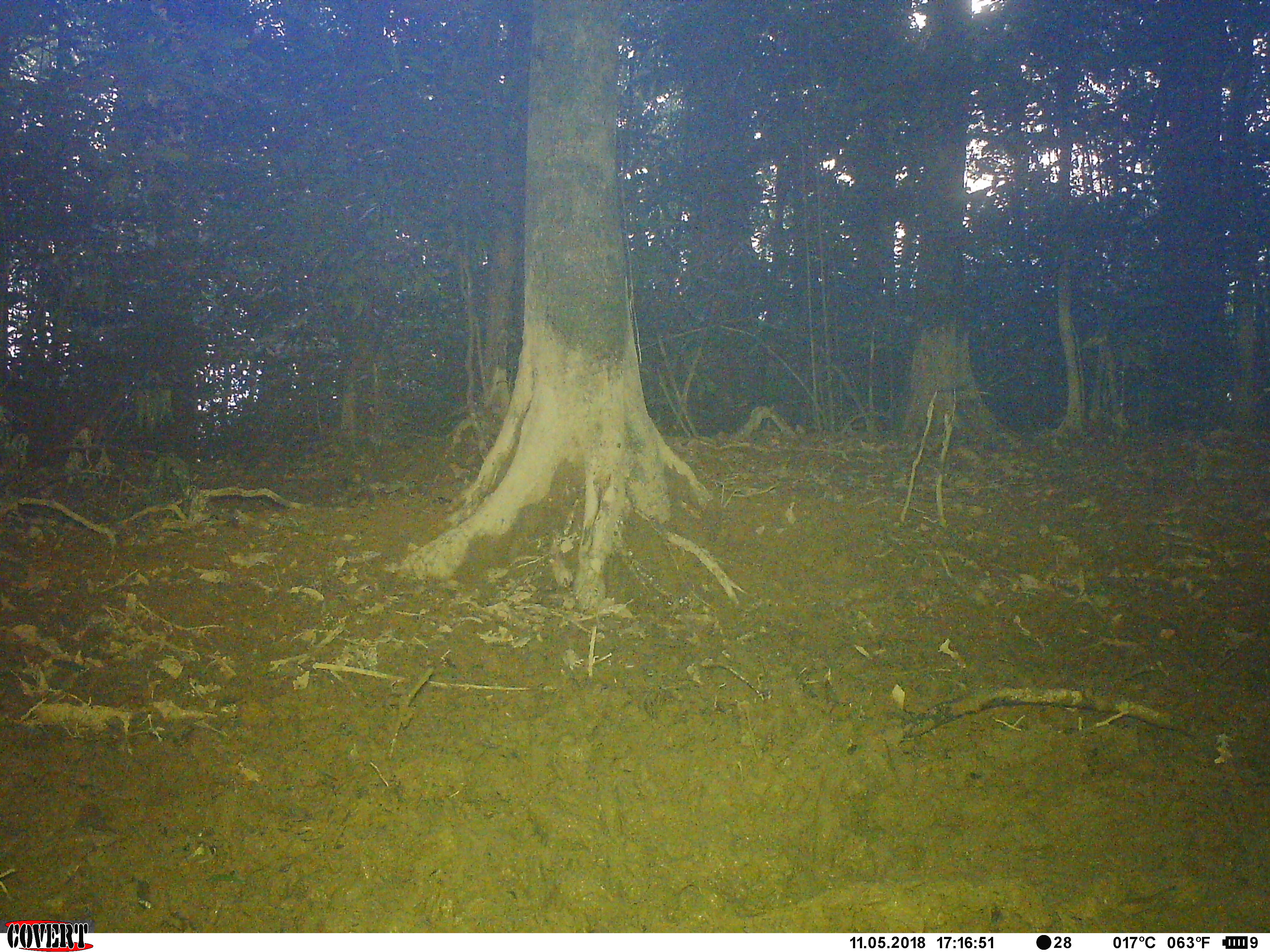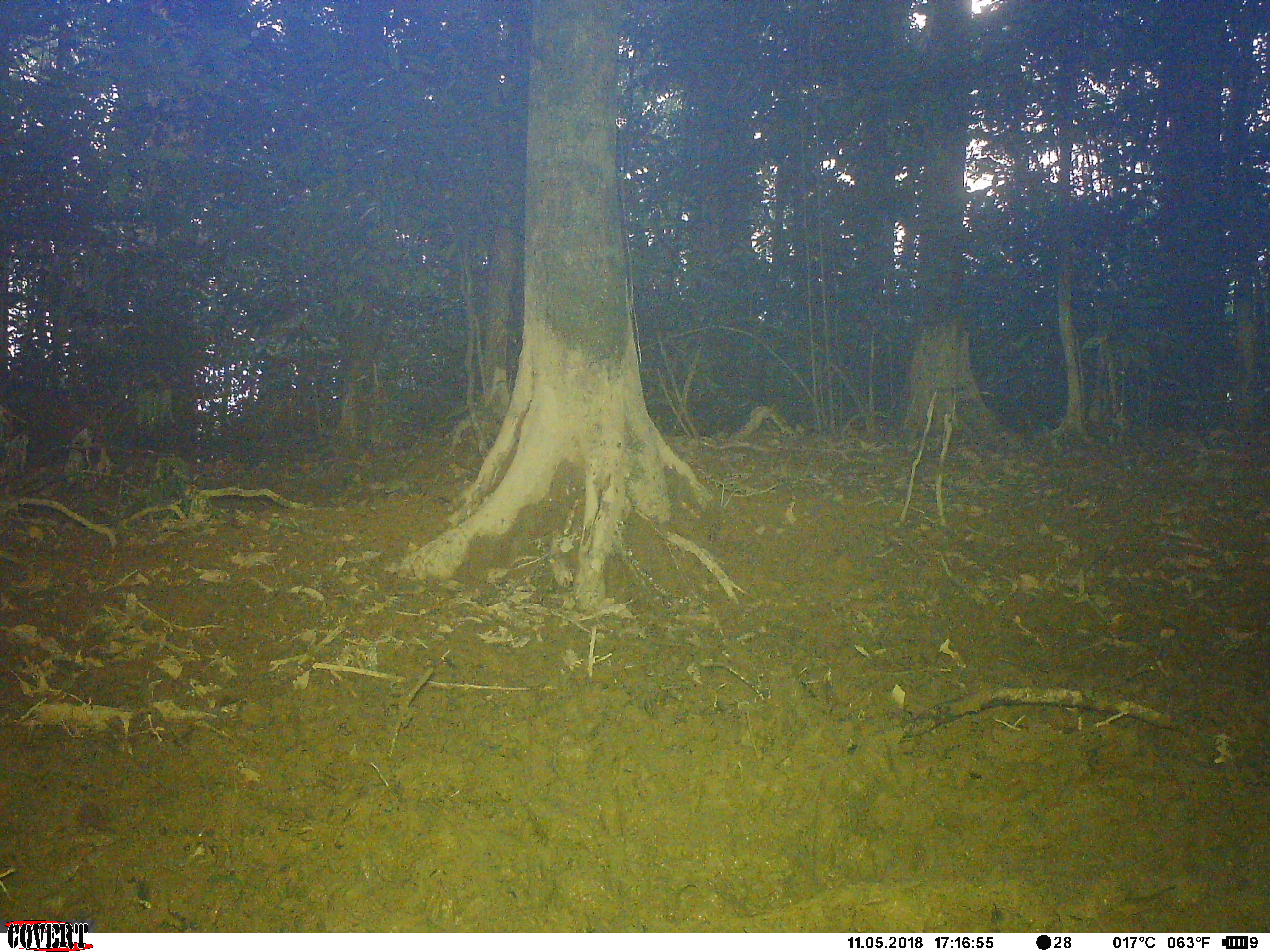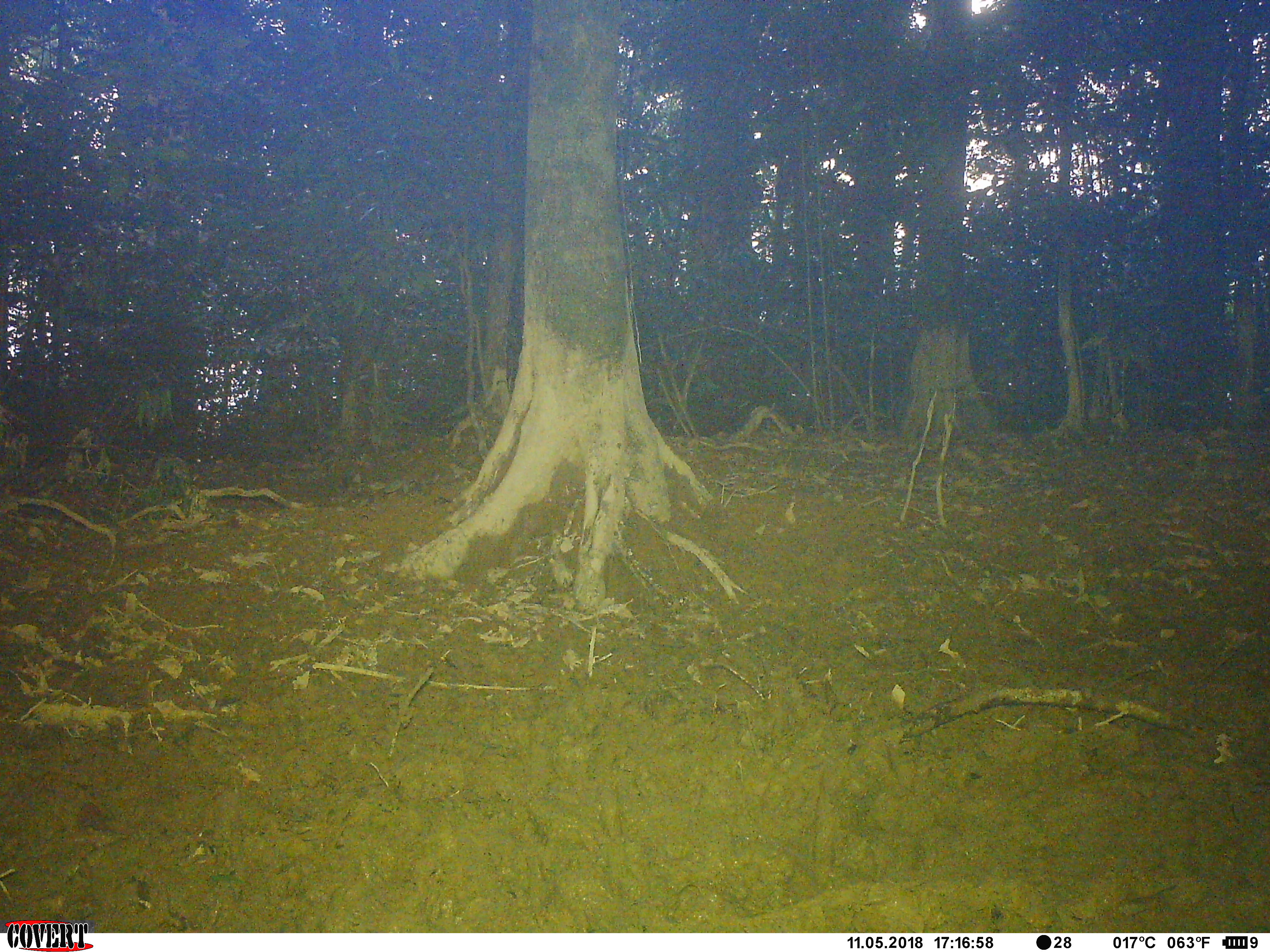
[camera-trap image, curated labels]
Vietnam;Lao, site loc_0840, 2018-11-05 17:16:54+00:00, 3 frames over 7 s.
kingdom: Animalia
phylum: Chordata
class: Mammalia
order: Artiodactyla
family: Suidae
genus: Sus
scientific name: Sus scrofa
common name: eurasian wild pig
Eurasian wild pig (Sus scrofa). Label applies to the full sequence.